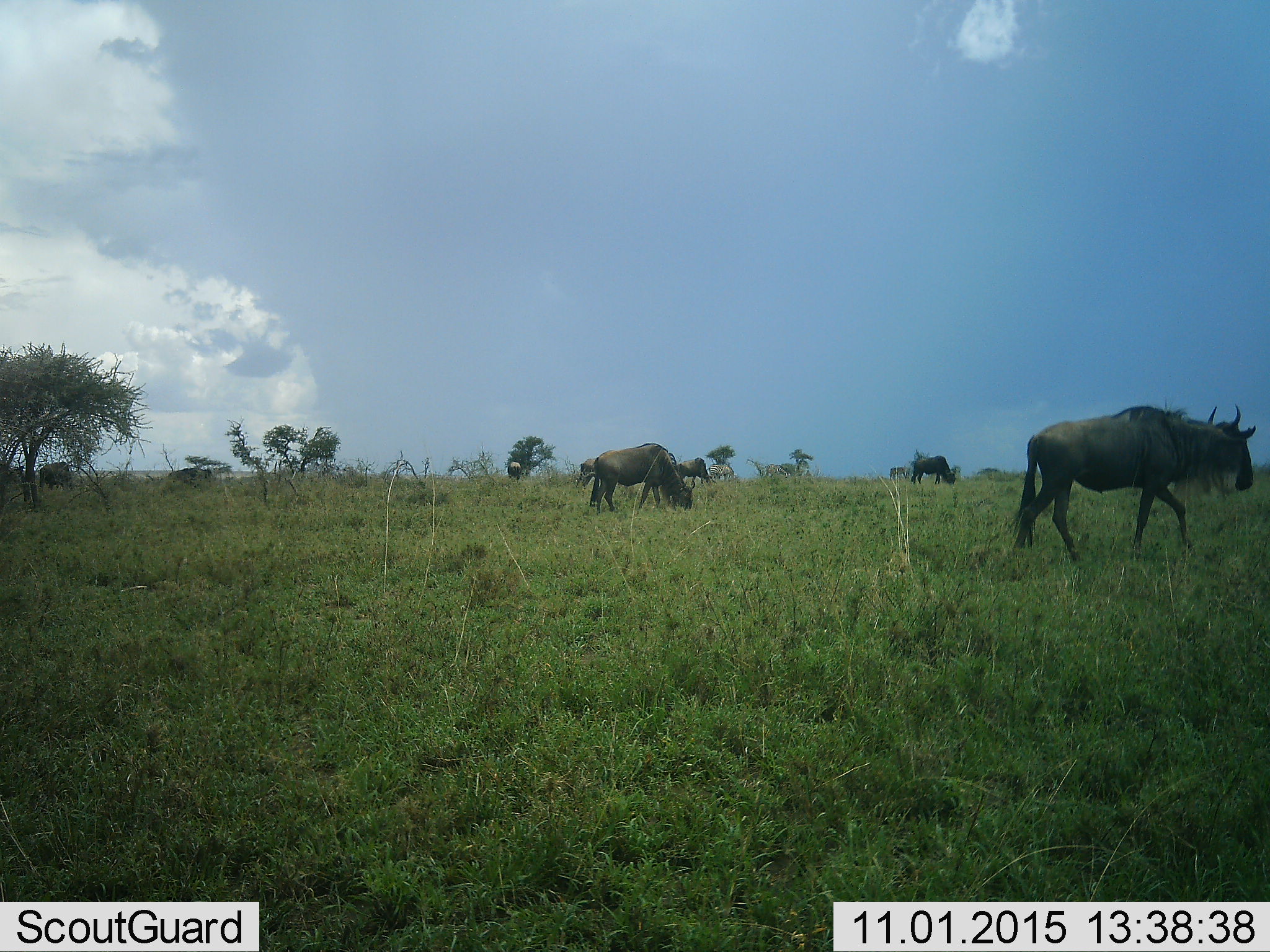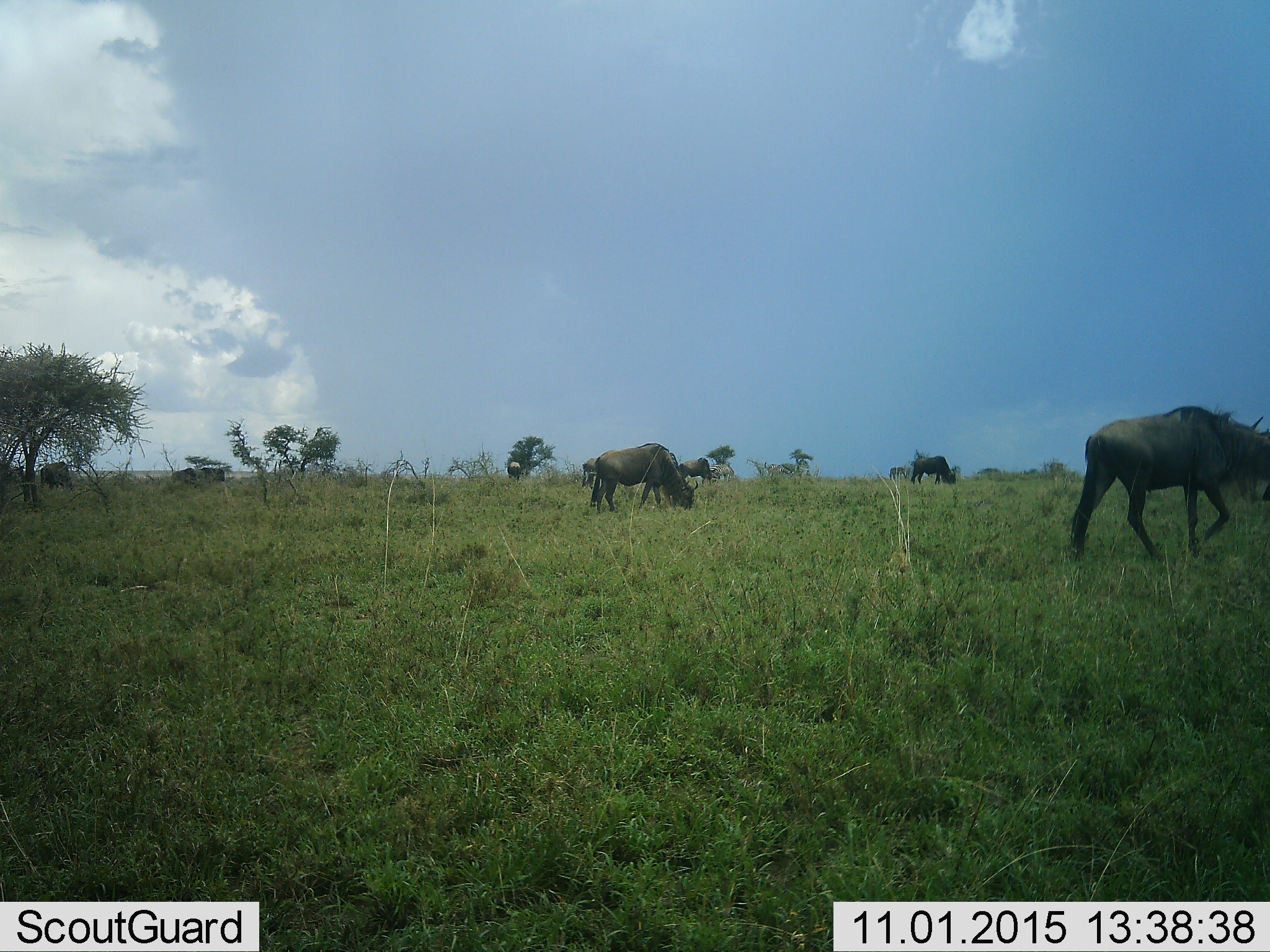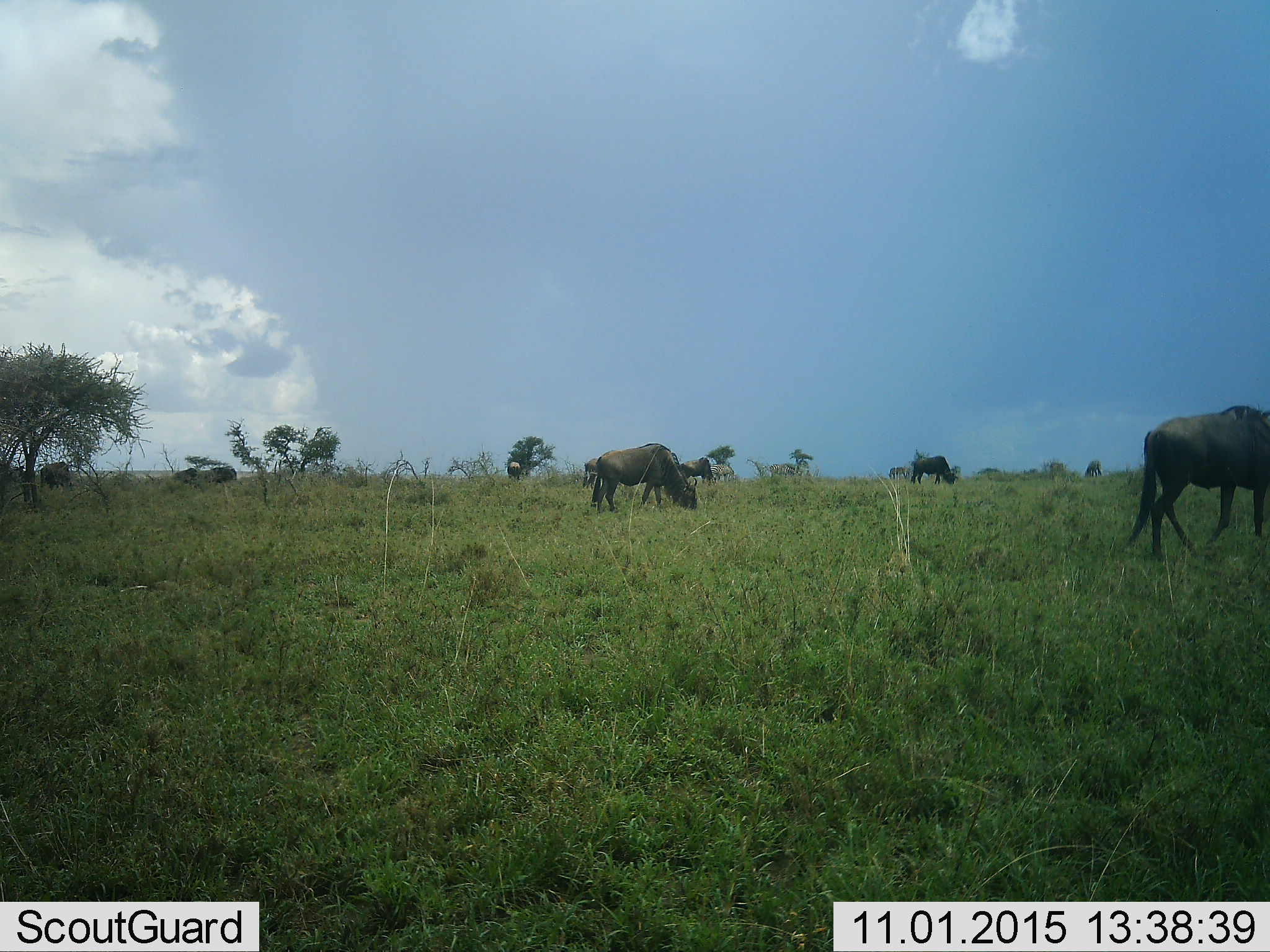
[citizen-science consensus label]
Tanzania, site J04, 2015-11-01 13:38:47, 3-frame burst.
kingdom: Animalia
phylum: Chordata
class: Mammalia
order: Artiodactyla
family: Bovidae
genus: Connochaetes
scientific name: Connochaetes taurinus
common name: blue wildebeest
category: wildebeest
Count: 6.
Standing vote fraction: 50%.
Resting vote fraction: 0%.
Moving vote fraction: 100%.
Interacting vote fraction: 0%.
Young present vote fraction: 0%.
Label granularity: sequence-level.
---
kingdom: Animalia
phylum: Chordata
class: Mammalia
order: Perissodactyla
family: Equidae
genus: Equus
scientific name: Equus quagga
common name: plains zebra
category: zebra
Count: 4.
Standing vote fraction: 50%.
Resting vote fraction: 0%.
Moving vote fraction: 50%.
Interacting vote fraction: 0%.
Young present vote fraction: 0%.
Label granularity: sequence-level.